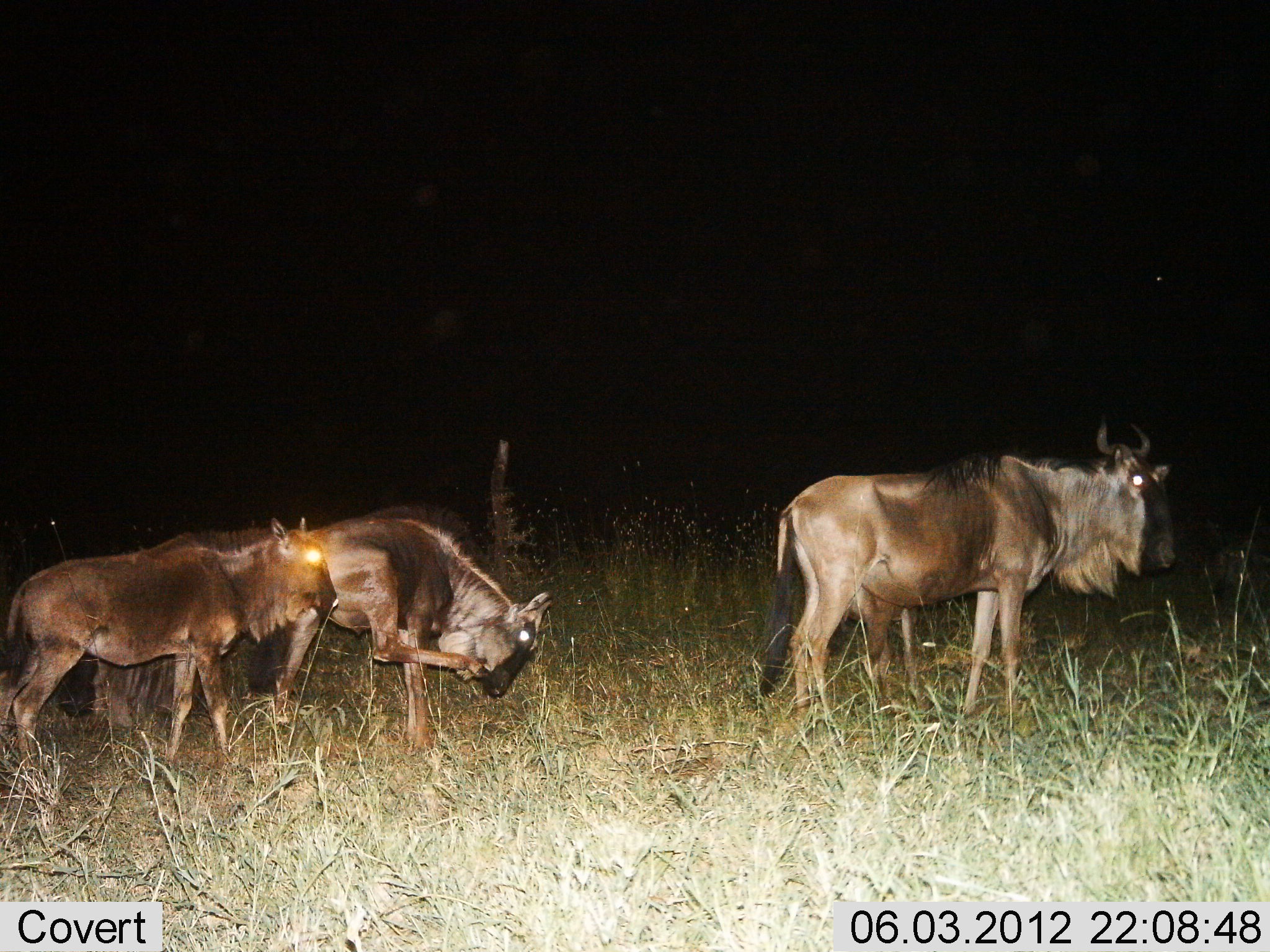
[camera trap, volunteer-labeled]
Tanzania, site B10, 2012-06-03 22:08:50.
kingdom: Animalia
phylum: Chordata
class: Mammalia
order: Artiodactyla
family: Bovidae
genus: Connochaetes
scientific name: Connochaetes taurinus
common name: blue wildebeest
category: wildebeest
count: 3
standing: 80%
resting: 10%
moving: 30%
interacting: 10%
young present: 50%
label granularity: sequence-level